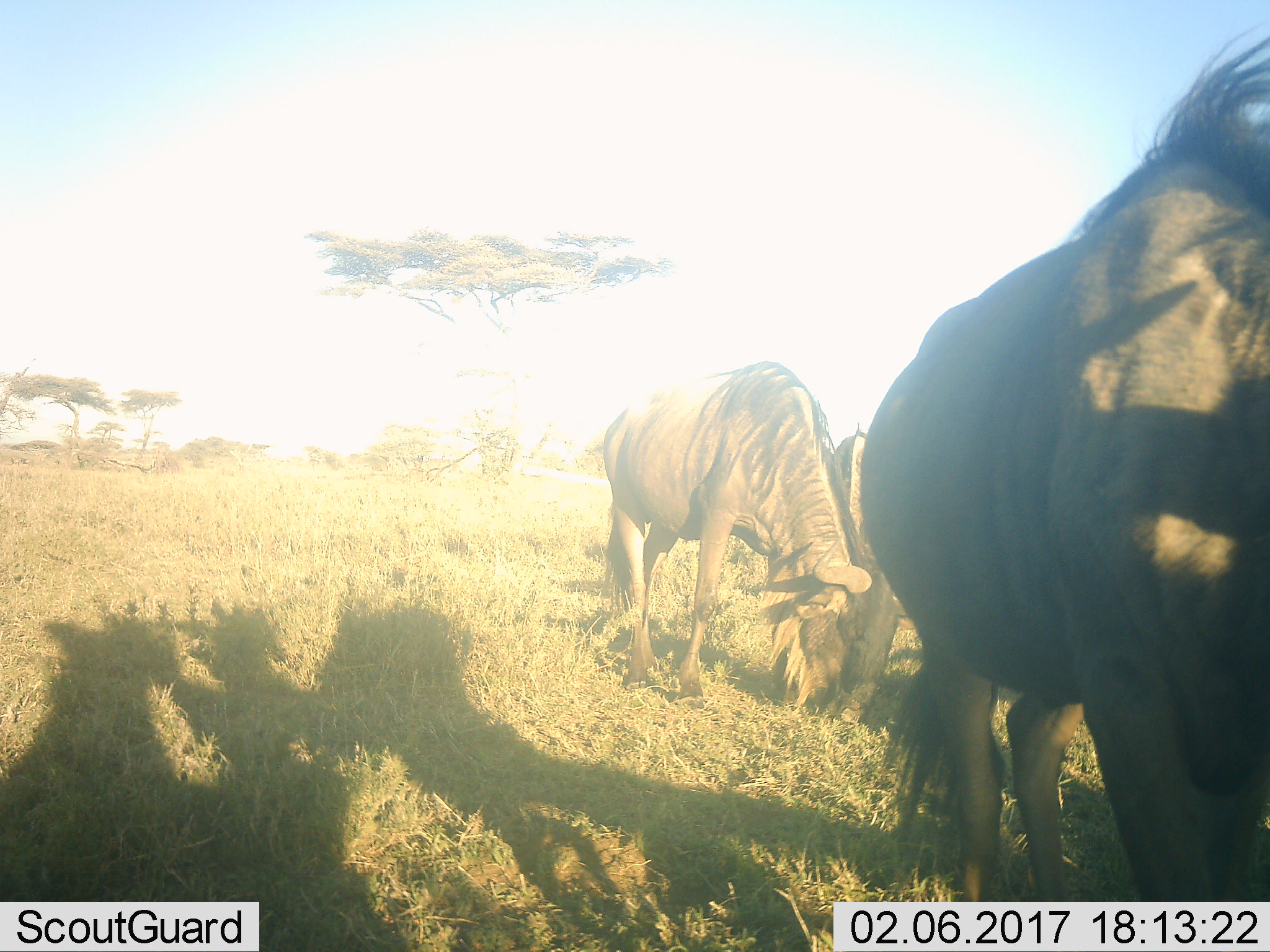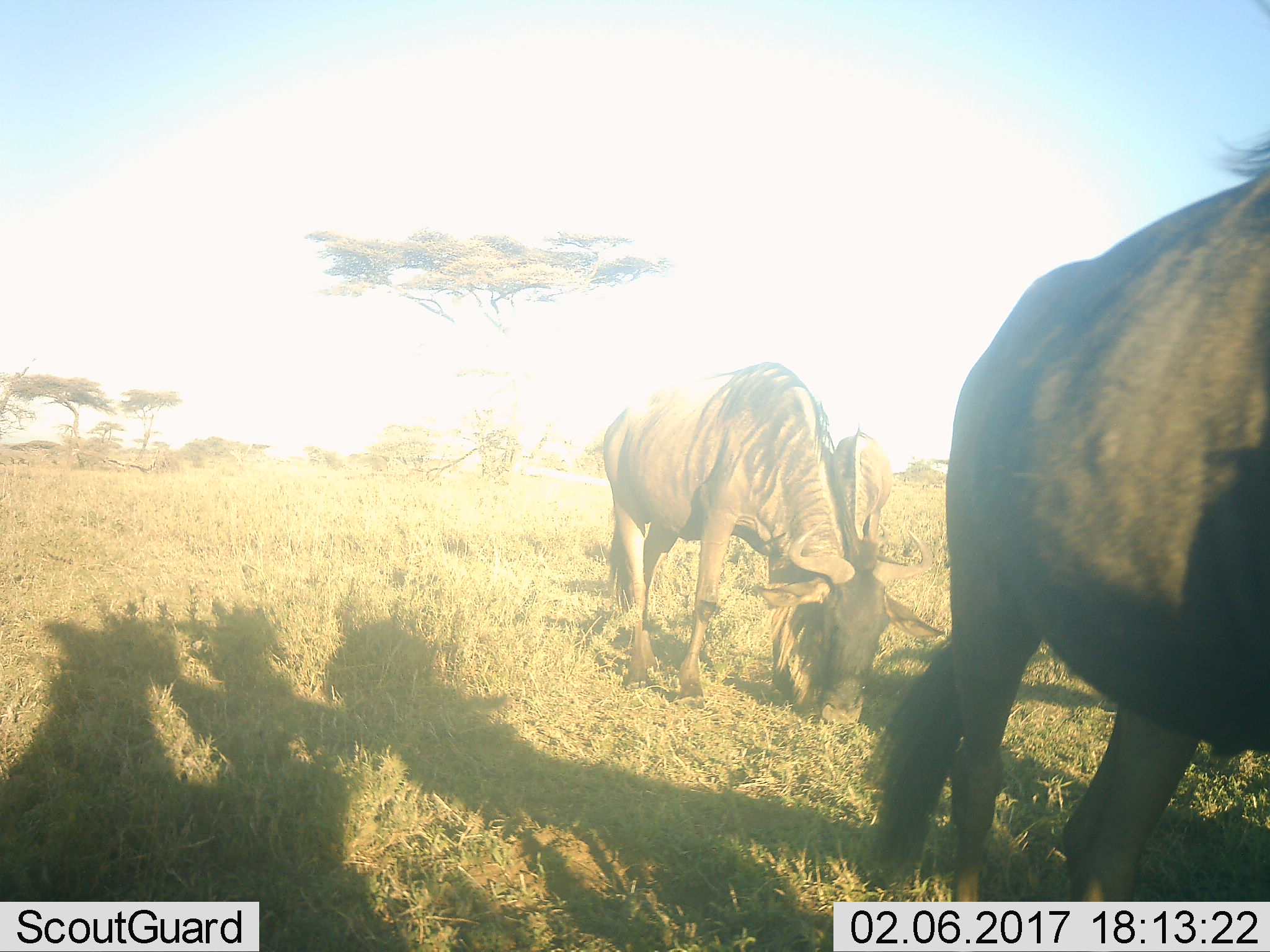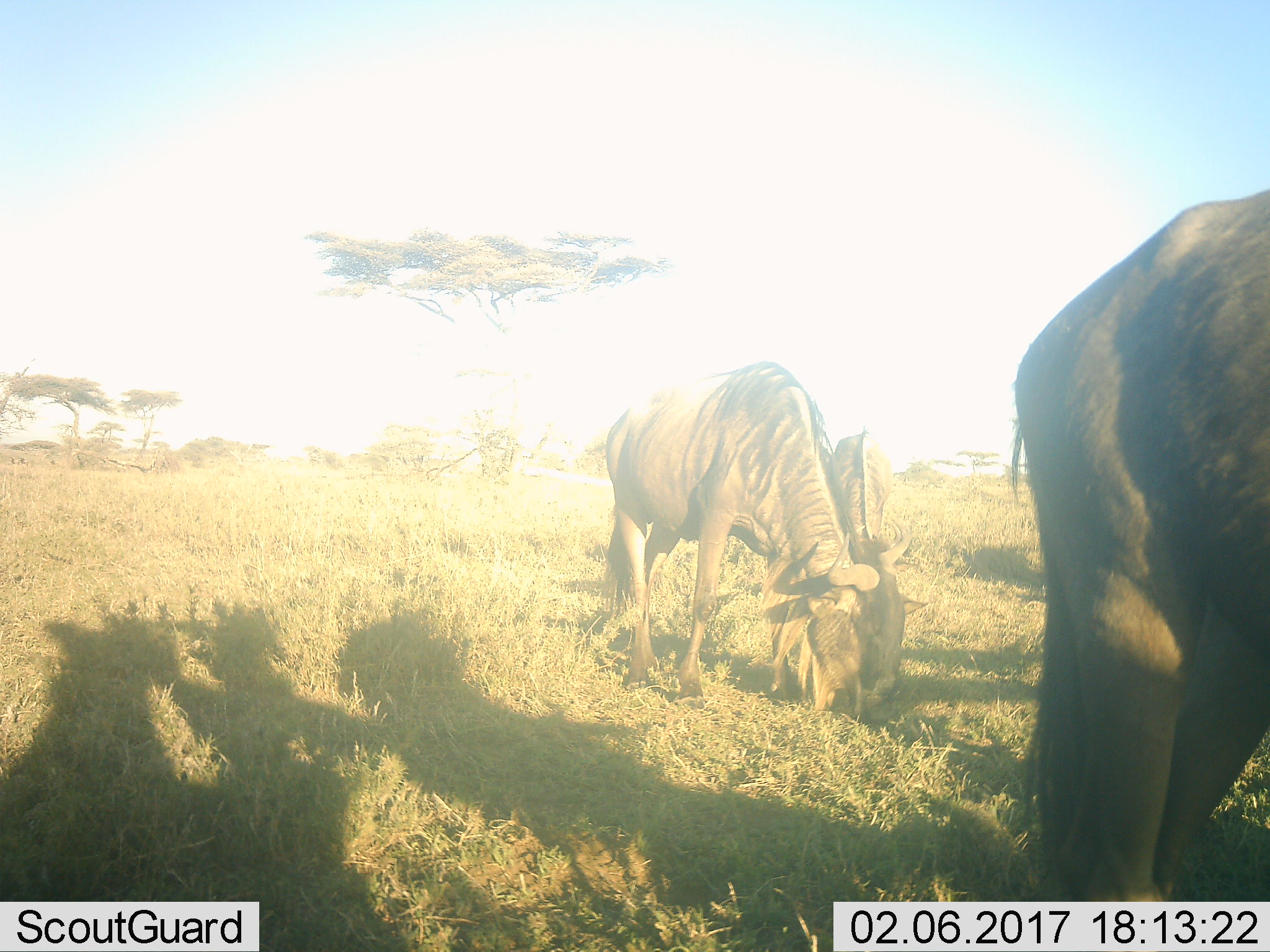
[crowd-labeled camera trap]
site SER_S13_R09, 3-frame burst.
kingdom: Animalia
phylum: Chordata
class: Mammalia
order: Artiodactyla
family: Bovidae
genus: Connochaetes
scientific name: Connochaetes taurinus taurinus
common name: blue wildebeest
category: wildebeestblue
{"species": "wildebeestblue (blue wildebeest) (Connochaetes taurinus taurinus)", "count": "3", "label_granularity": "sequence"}